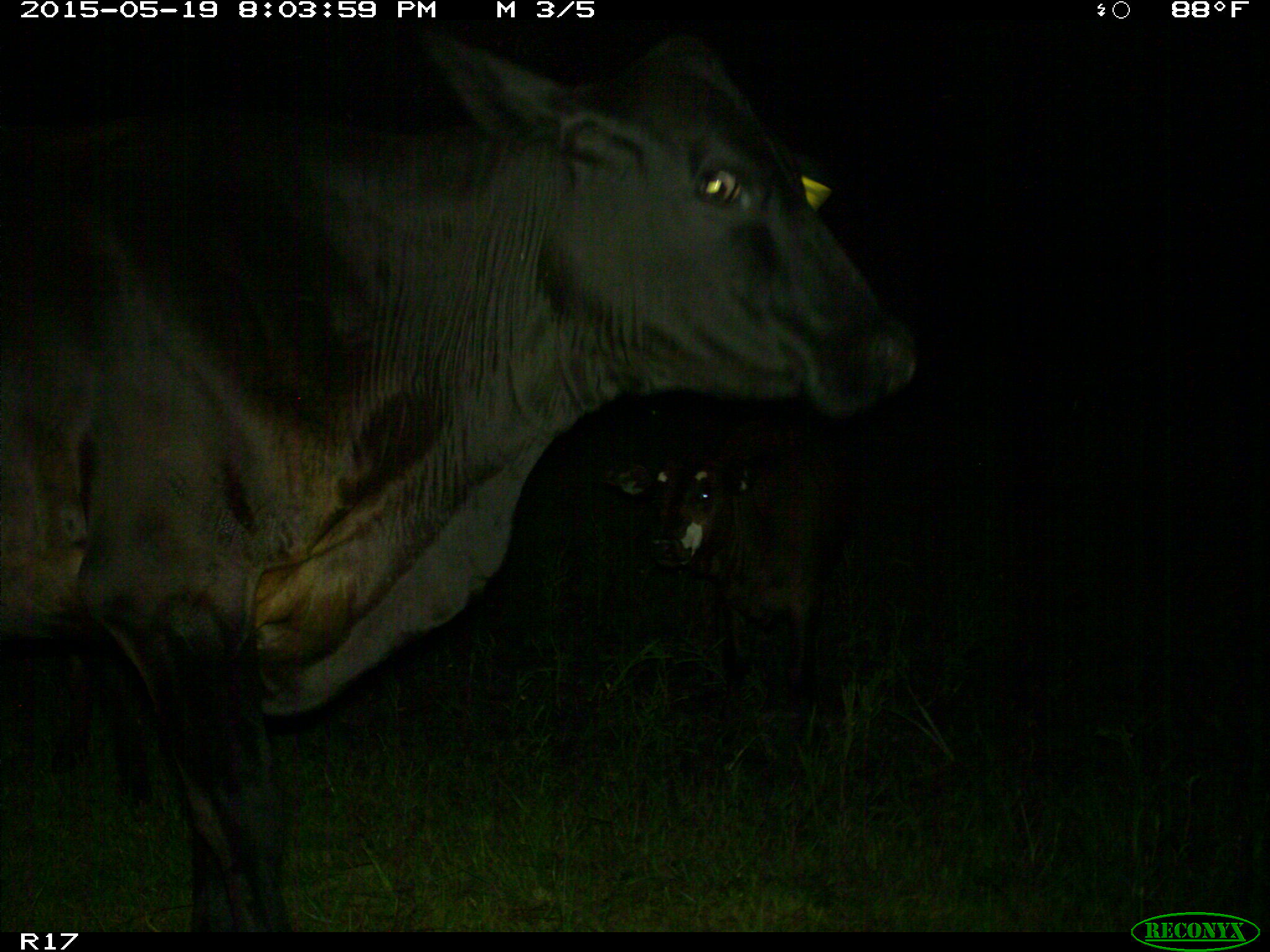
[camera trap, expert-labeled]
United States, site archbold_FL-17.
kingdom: Animalia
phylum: Chordata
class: Mammalia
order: Artiodactyla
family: Bovidae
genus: Bos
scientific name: Bos taurus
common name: domestic cow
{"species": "Bos taurus (domestic cow)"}